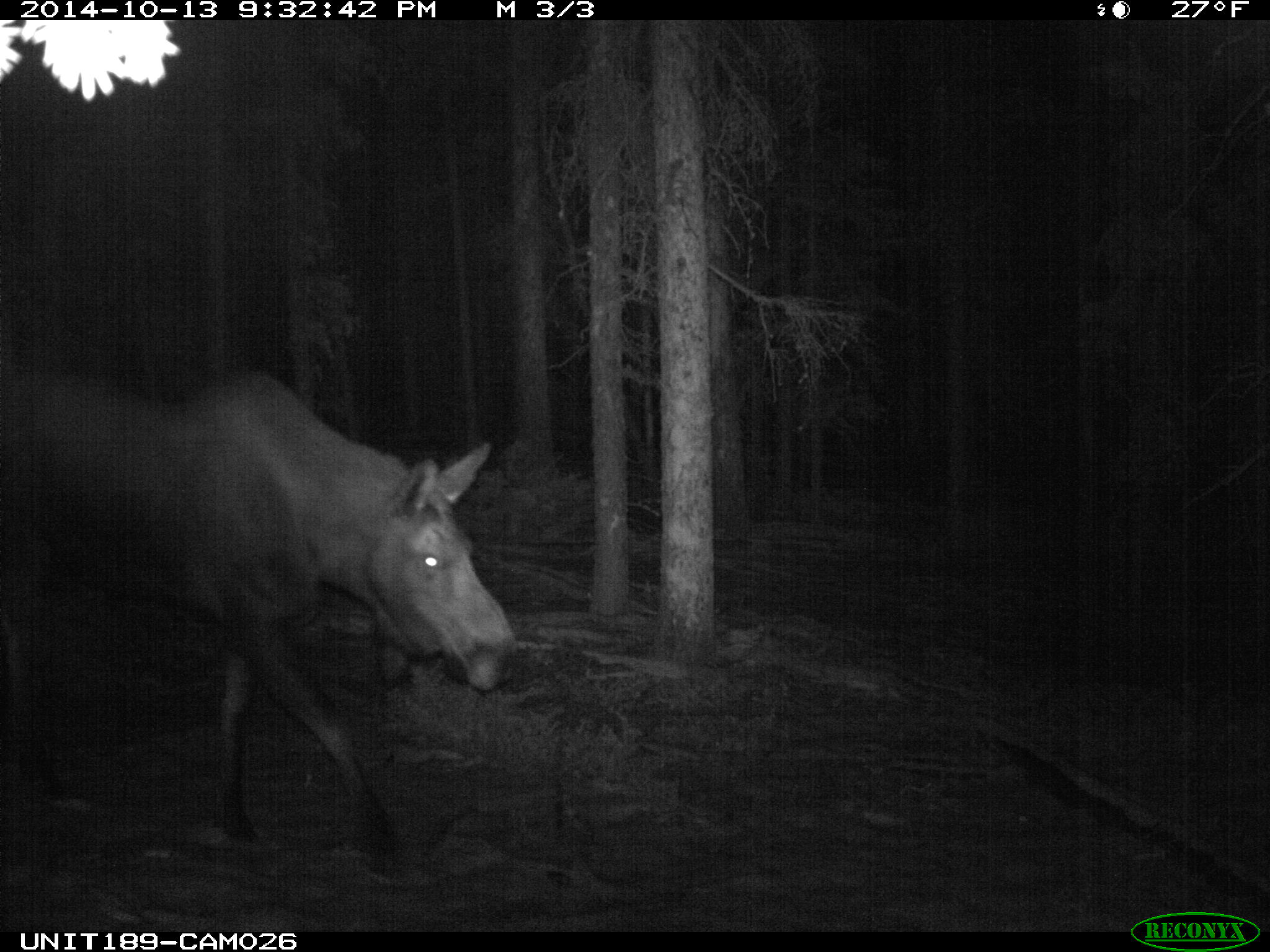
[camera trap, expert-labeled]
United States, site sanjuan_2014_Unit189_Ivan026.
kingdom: Animalia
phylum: Chordata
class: Mammalia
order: Artiodactyla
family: Cervidae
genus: Alces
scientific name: Alces alces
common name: moose